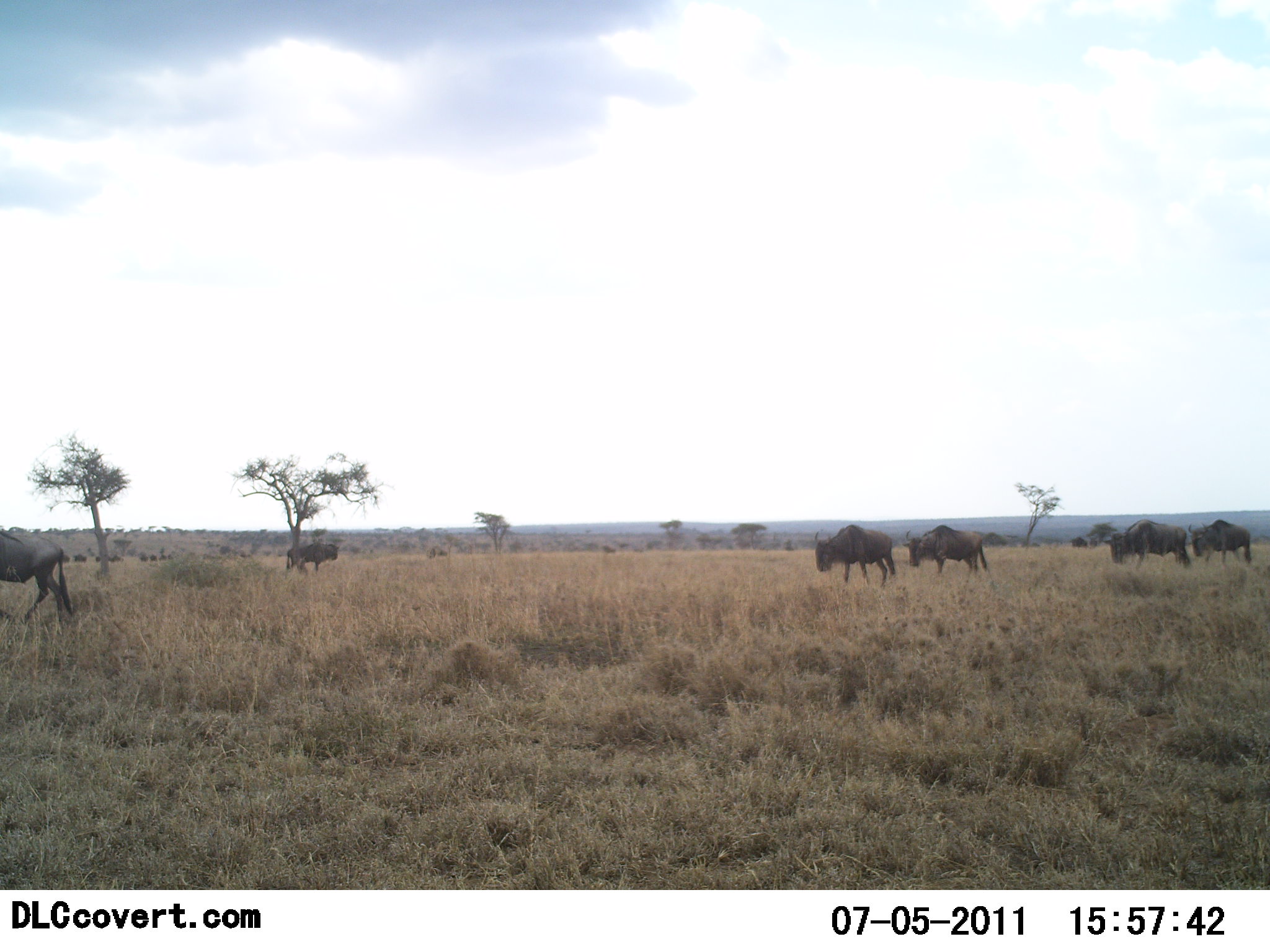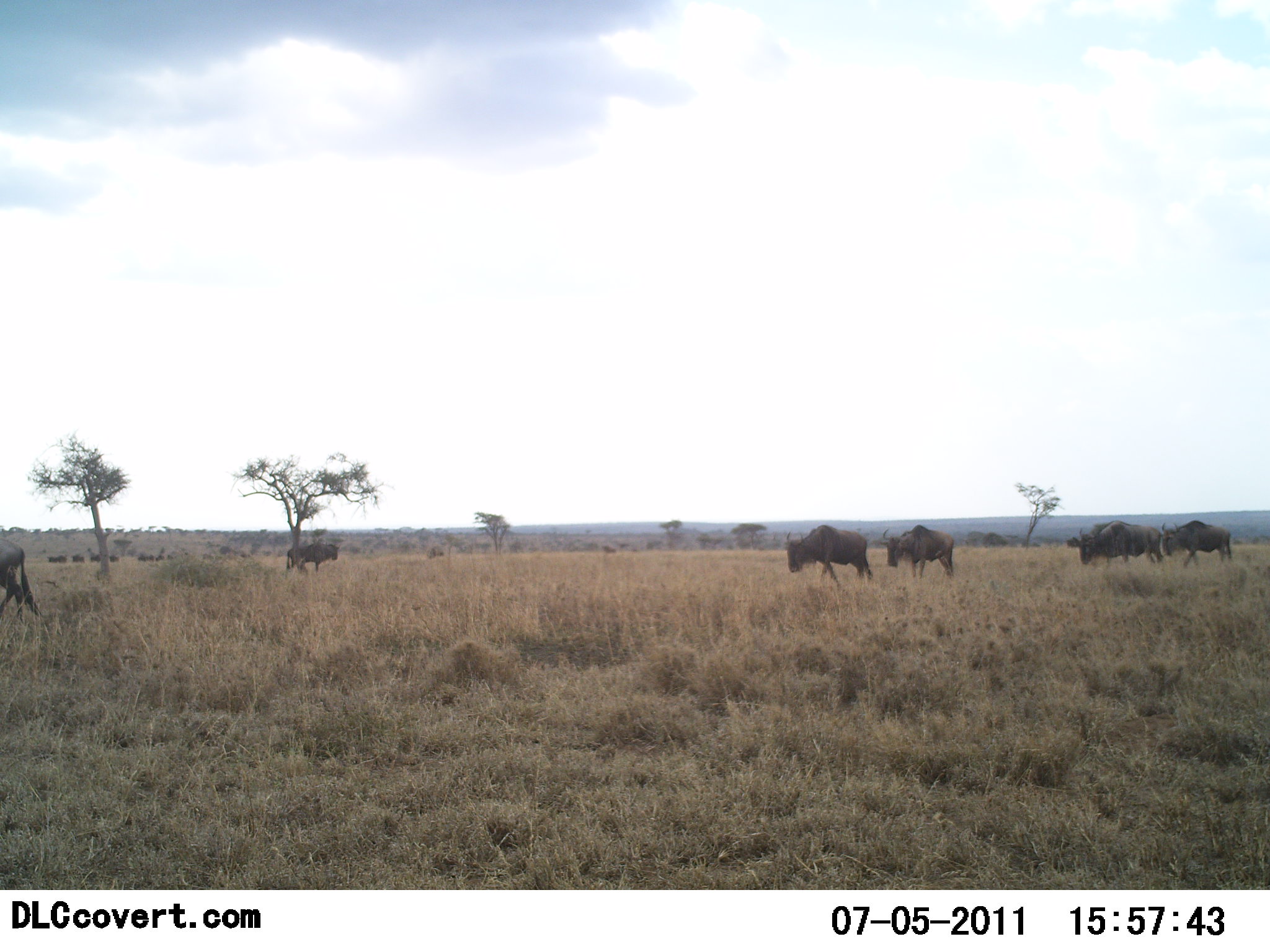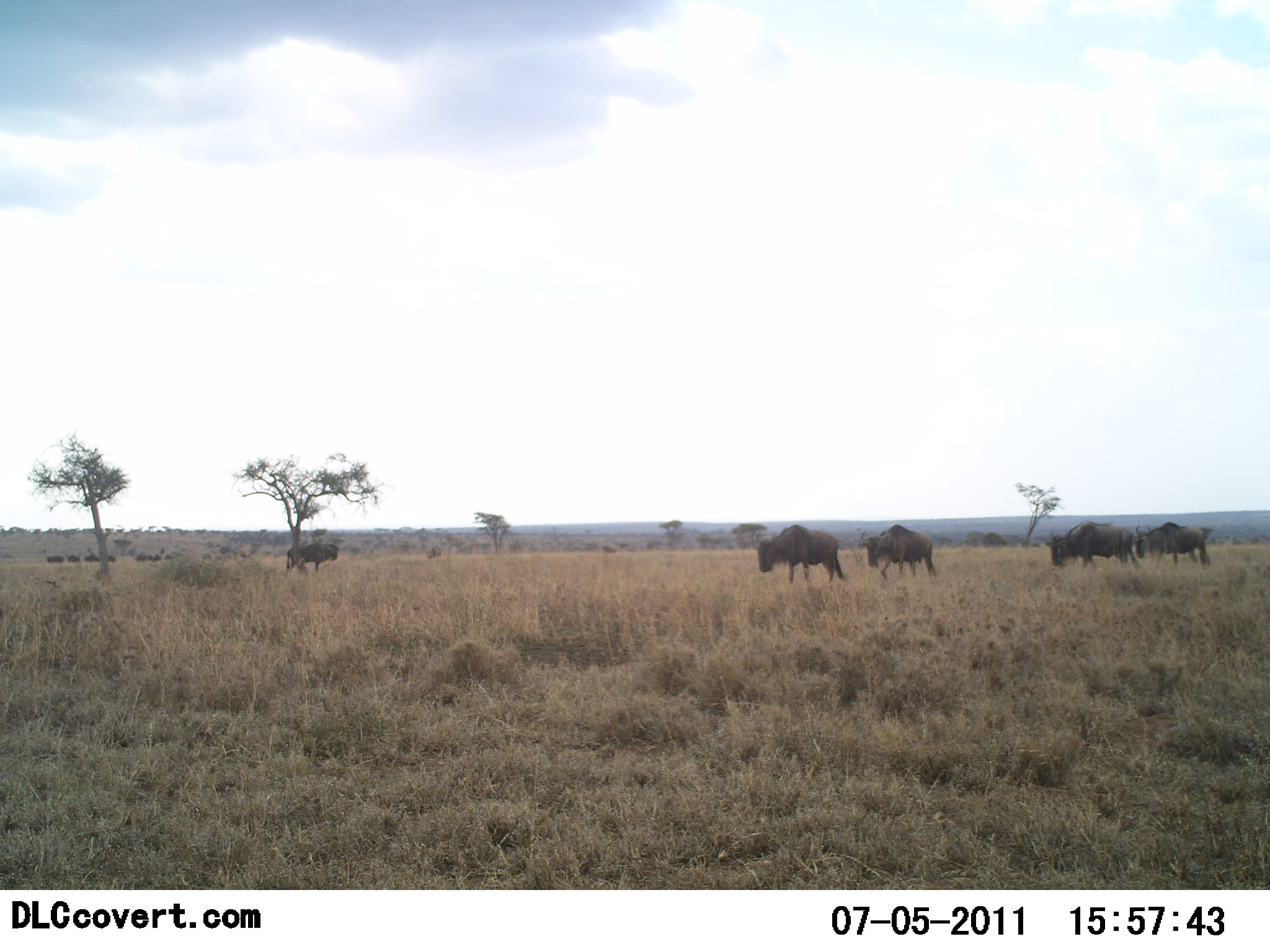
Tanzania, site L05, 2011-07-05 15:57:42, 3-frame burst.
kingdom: Animalia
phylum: Chordata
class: Mammalia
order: Artiodactyla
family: Bovidae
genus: Connochaetes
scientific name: Connochaetes taurinus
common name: blue wildebeest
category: wildebeest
Wildebeest (blue wildebeest) (Connochaetes taurinus), count 11-50. Behavior (volunteer vote fractions): standing 31%, resting 0%, moving 100%, interacting 8%. Young present (vote fraction): 0%. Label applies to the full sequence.